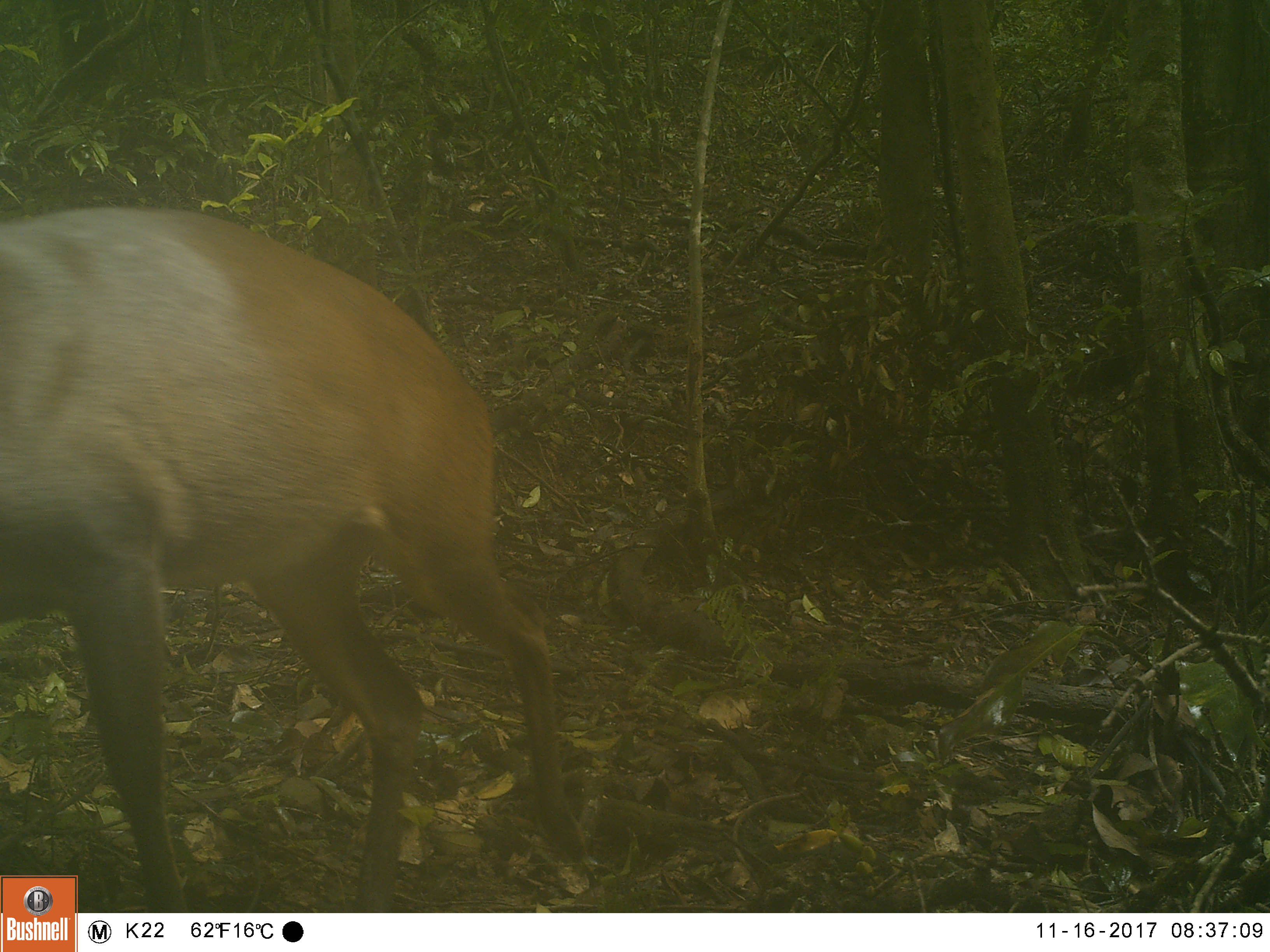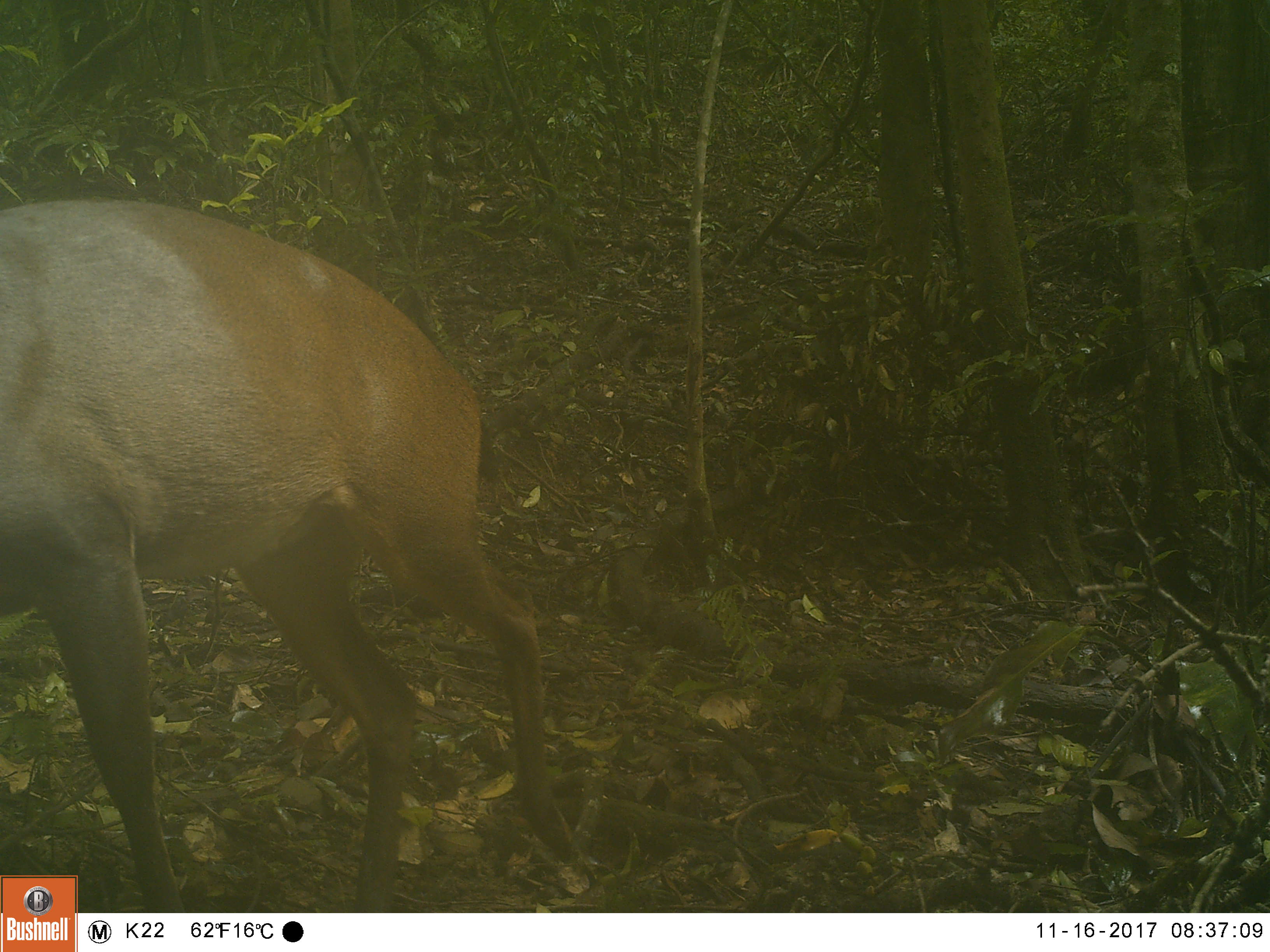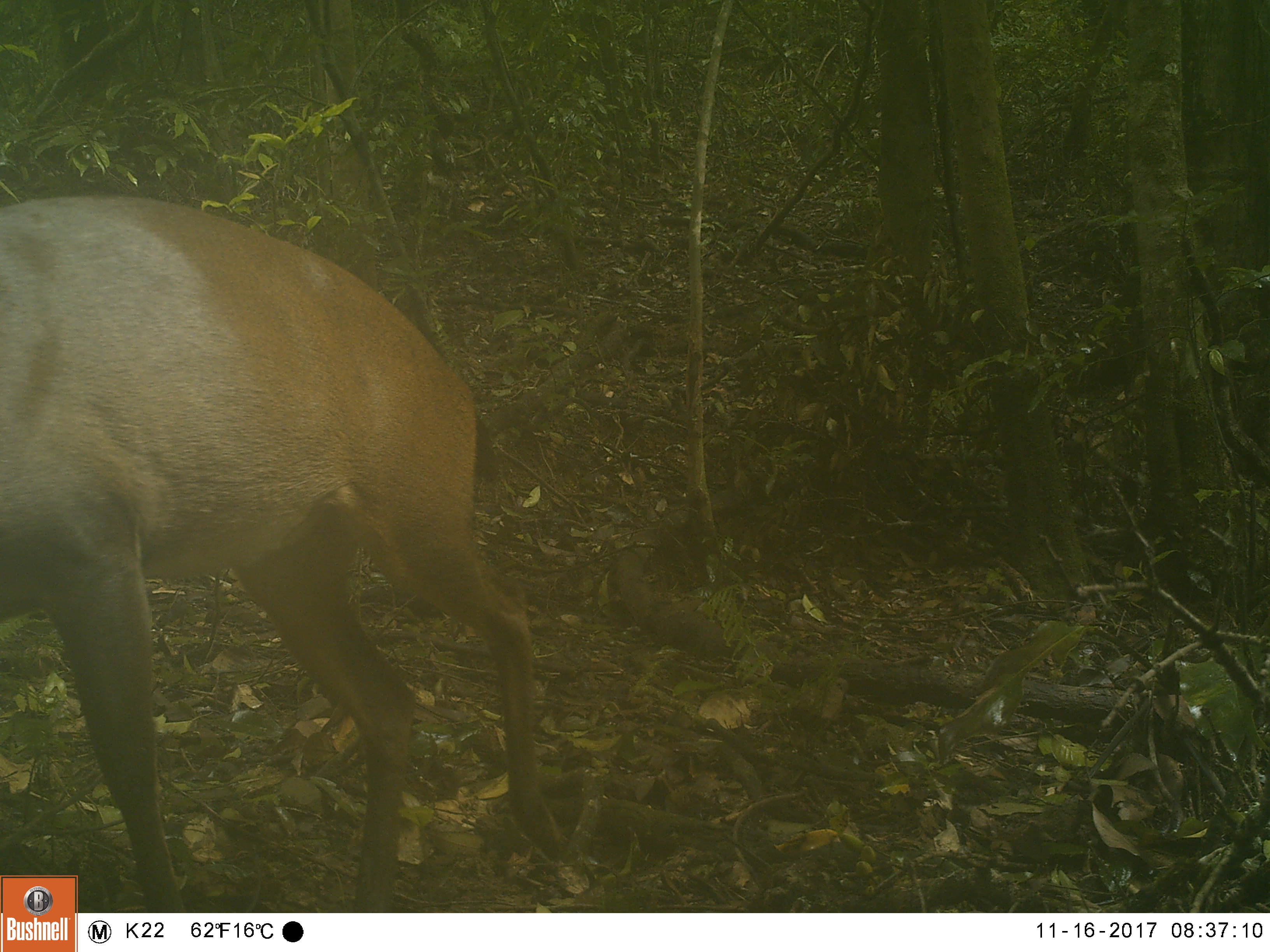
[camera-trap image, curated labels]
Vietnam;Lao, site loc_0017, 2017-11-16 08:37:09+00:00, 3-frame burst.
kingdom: Animalia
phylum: Chordata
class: Mammalia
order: Artiodactyla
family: Cervidae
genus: Muntiacus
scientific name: Muntiacus vuquangensis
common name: large-antlered muntjac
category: large antlered muntjac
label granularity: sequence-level